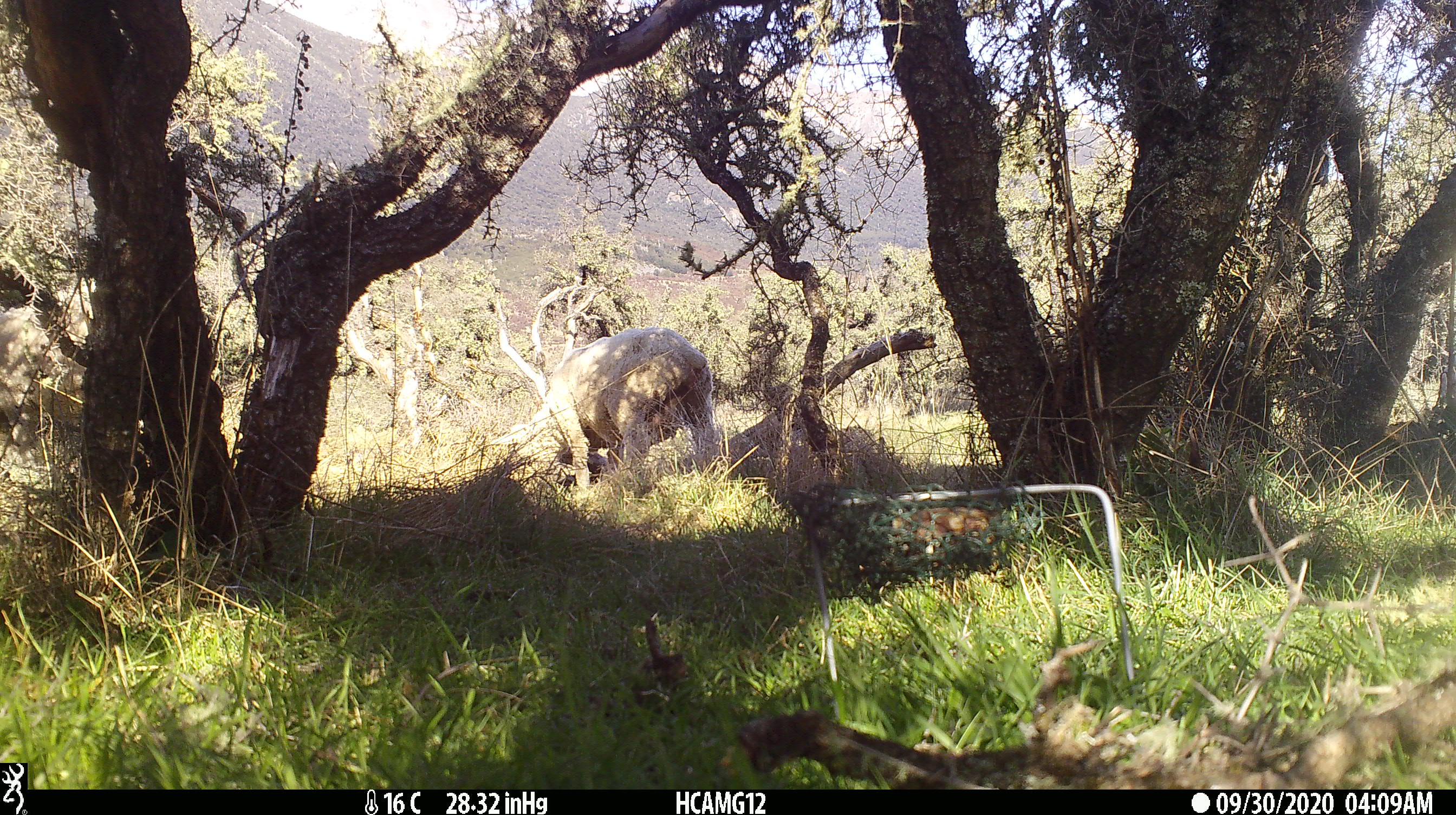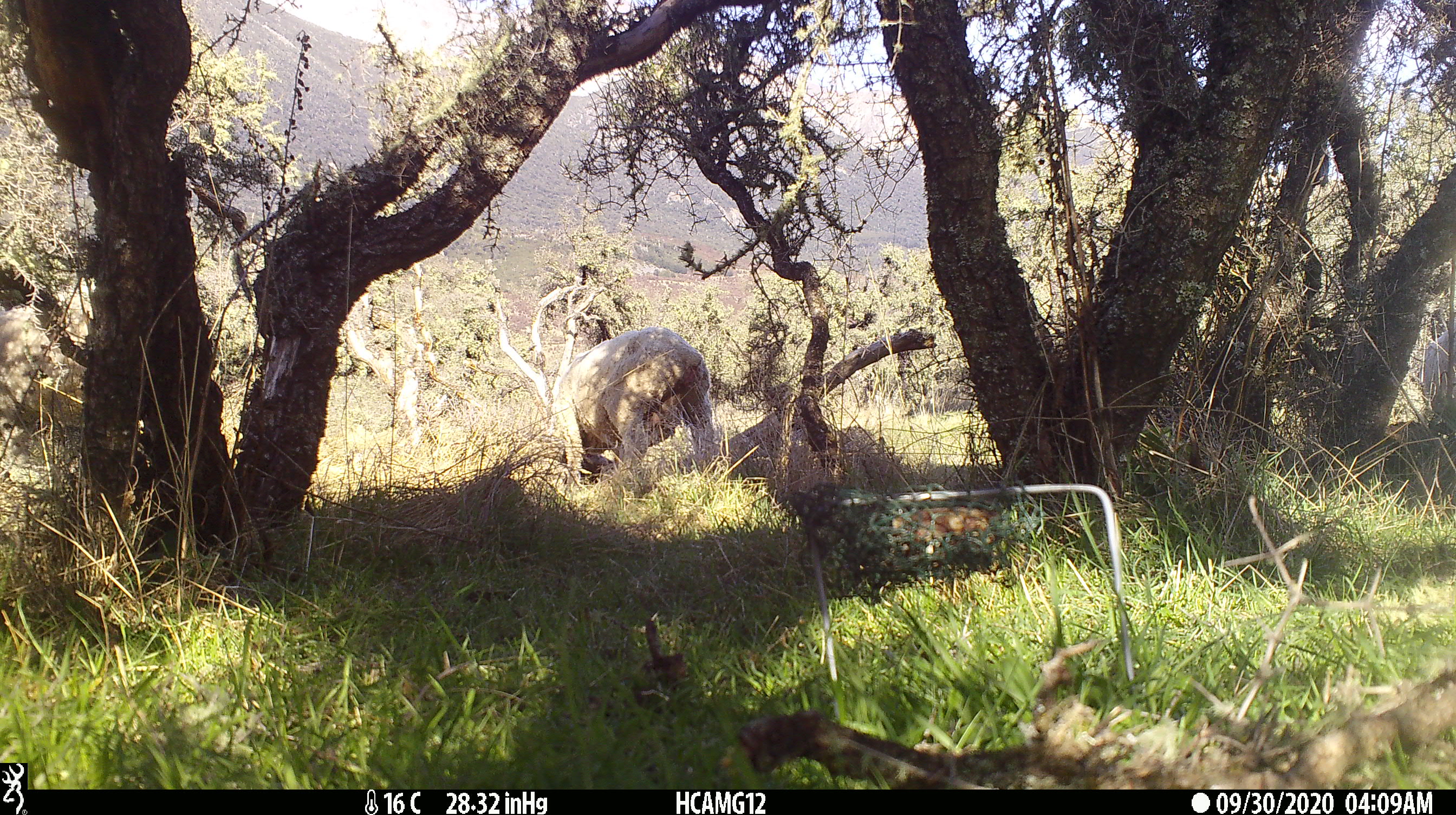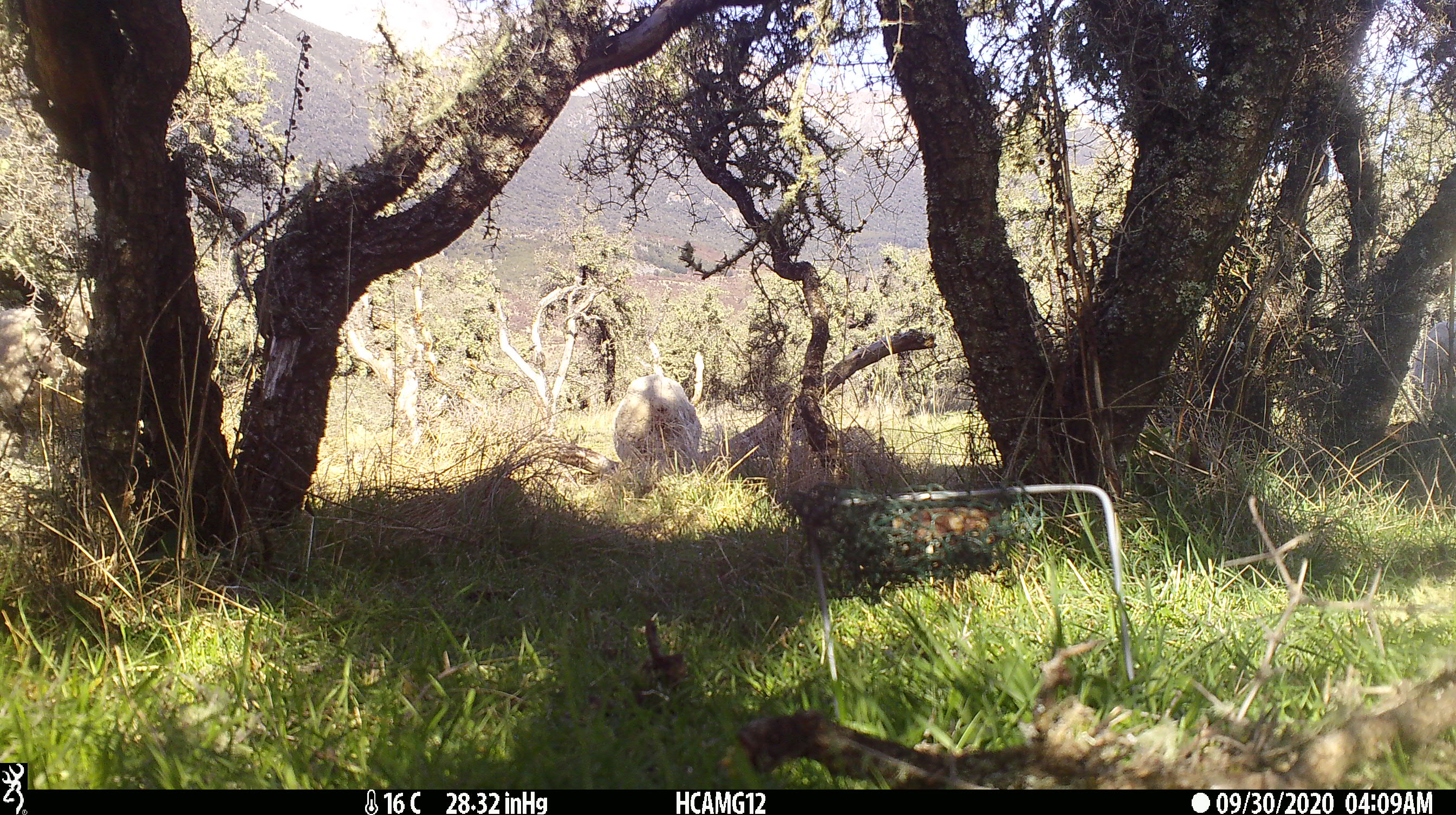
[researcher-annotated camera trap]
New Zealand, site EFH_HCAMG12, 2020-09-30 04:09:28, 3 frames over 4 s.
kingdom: Animalia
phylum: Chordata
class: Mammalia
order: Artiodactyla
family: Bovidae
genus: Ovis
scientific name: Ovis aries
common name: domestic sheep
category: sheep